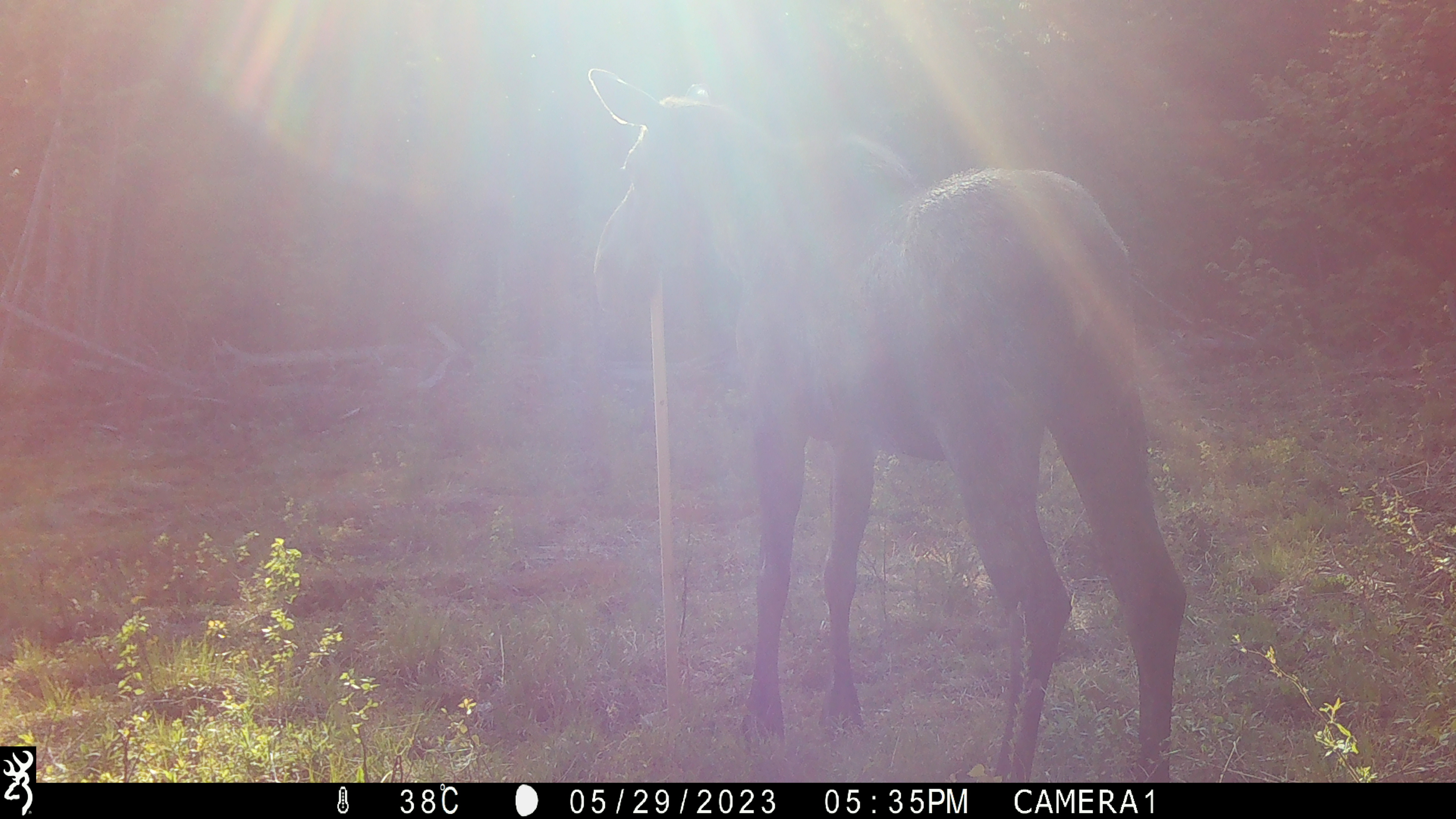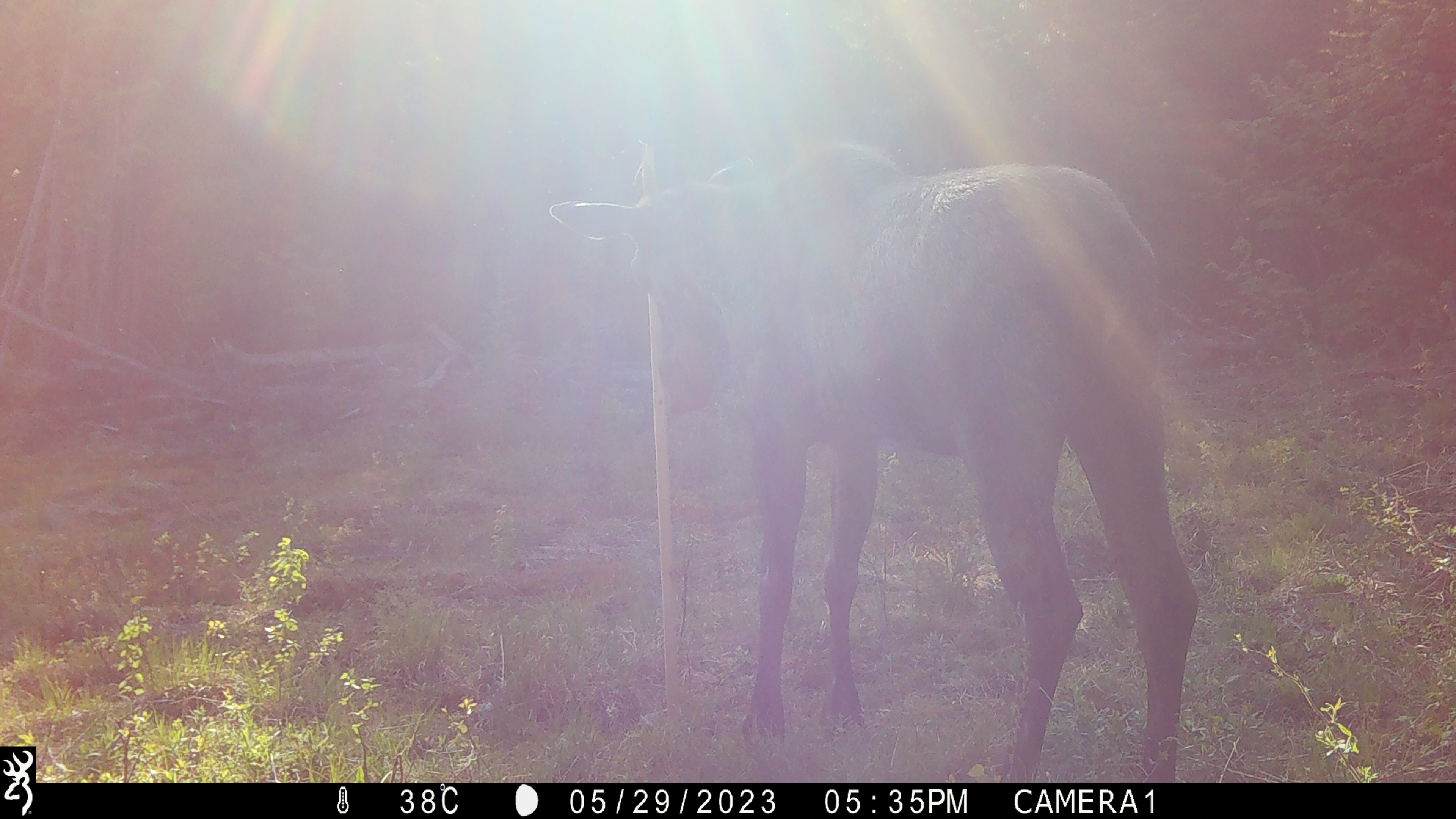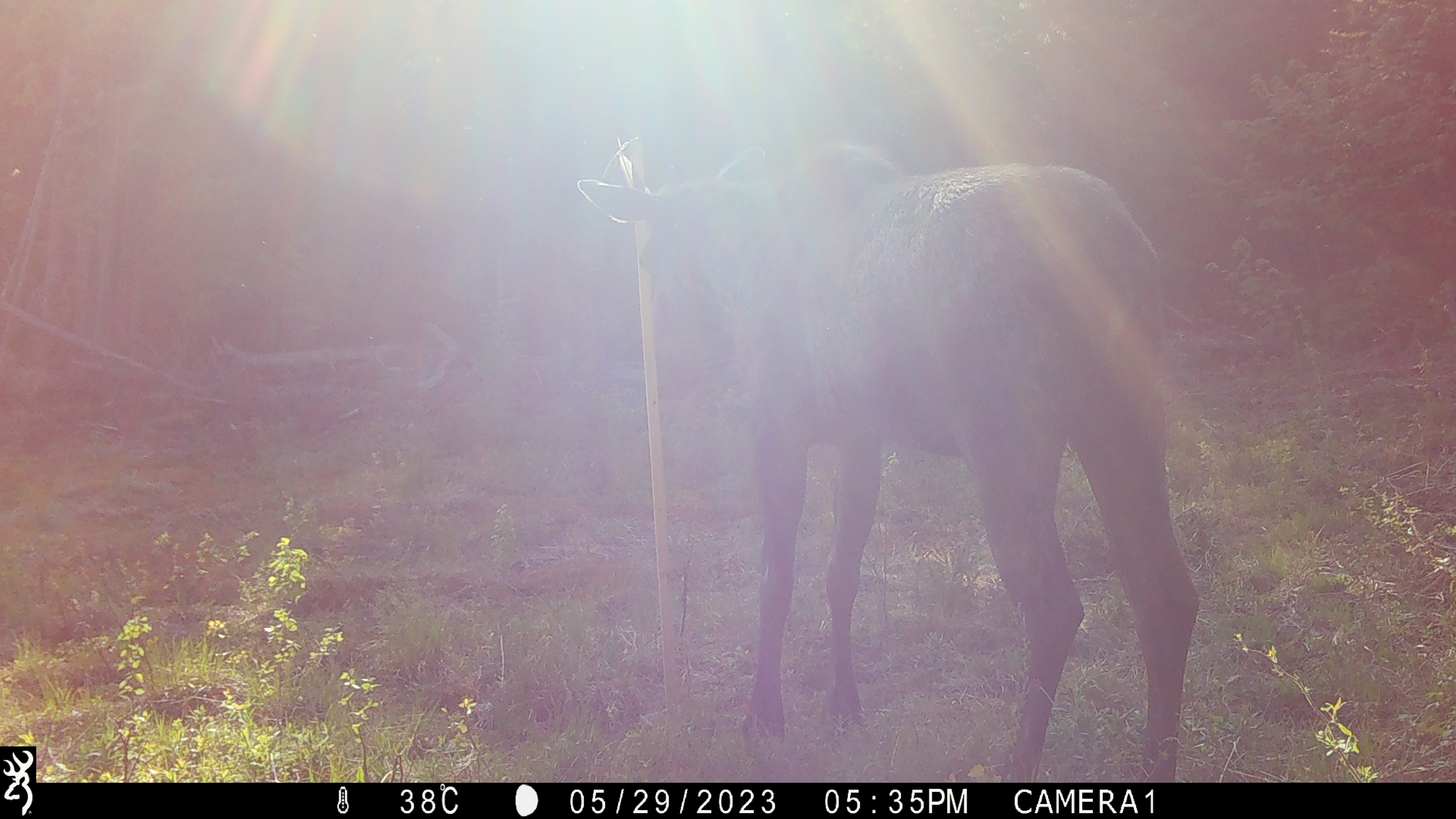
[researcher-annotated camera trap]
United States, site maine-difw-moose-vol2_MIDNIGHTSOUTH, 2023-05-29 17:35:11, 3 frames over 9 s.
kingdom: Animalia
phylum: Chordata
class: Mammalia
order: Artiodactyla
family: Cervidae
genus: Alces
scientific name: Alces alces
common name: moose